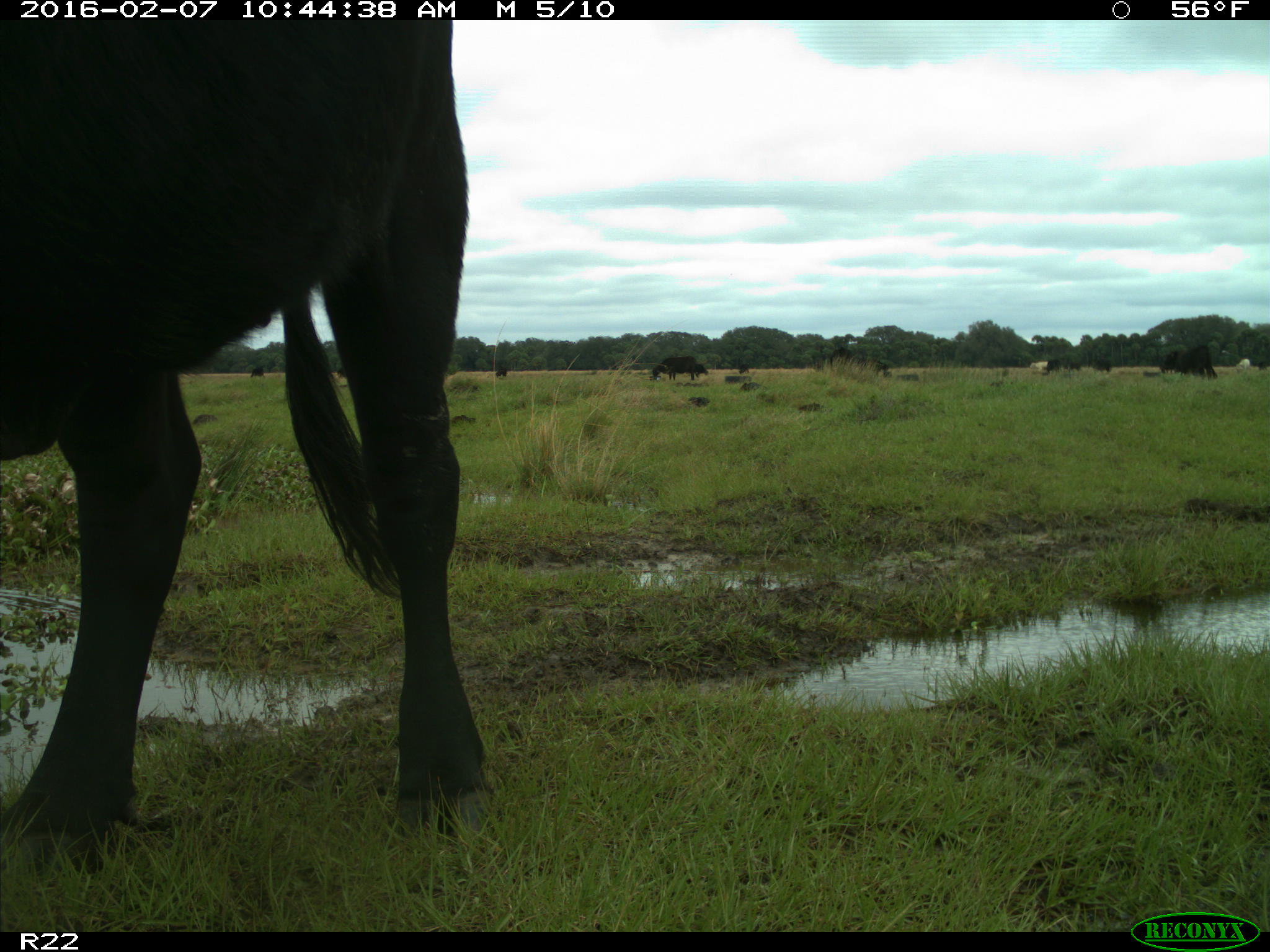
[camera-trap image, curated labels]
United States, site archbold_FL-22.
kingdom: Animalia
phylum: Chordata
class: Mammalia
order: Artiodactyla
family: Bovidae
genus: Bos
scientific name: Bos taurus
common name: domestic cow